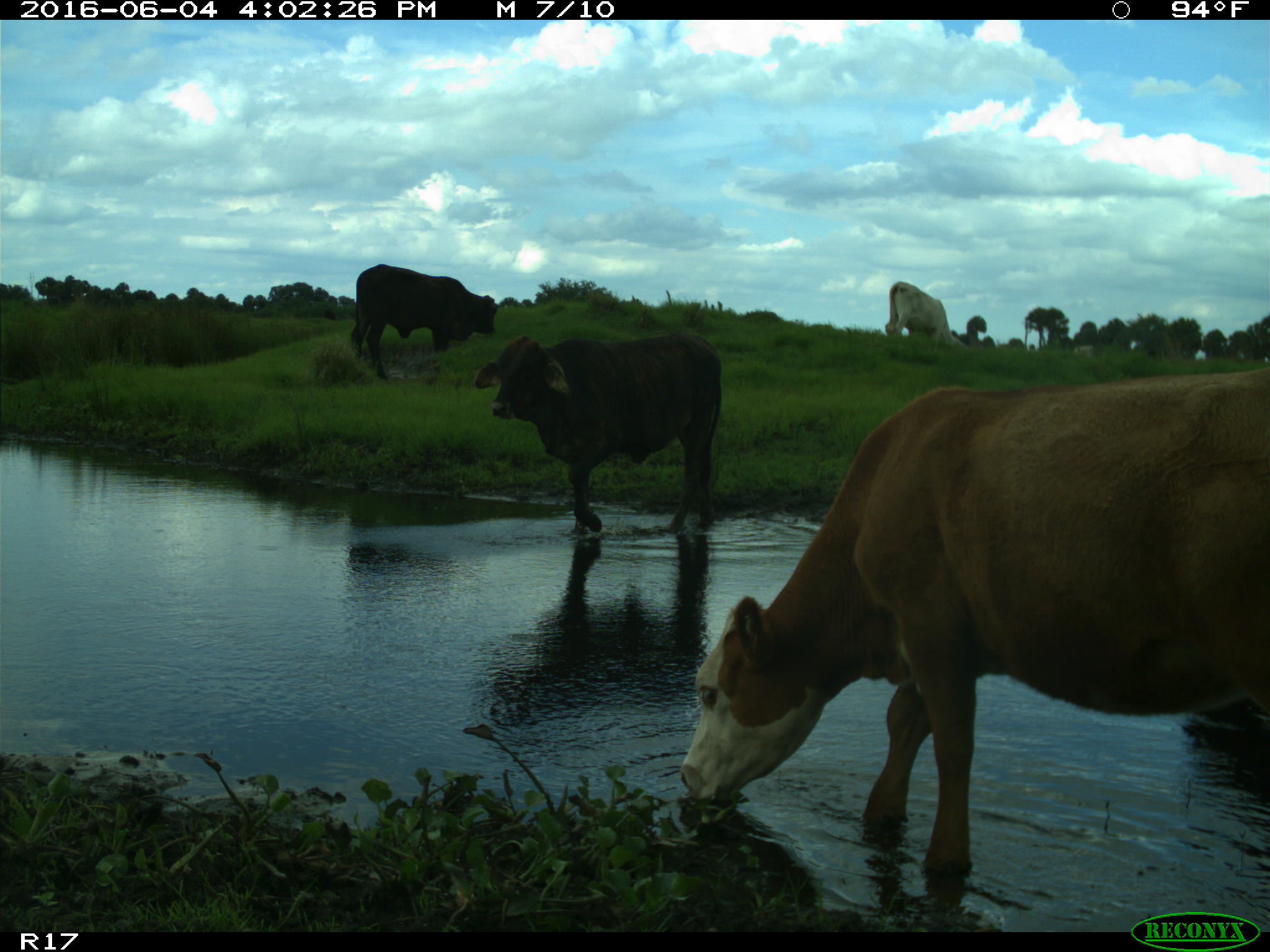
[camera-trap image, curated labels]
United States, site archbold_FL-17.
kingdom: Animalia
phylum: Chordata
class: Mammalia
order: Artiodactyla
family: Bovidae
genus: Bos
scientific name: Bos taurus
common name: domestic cow